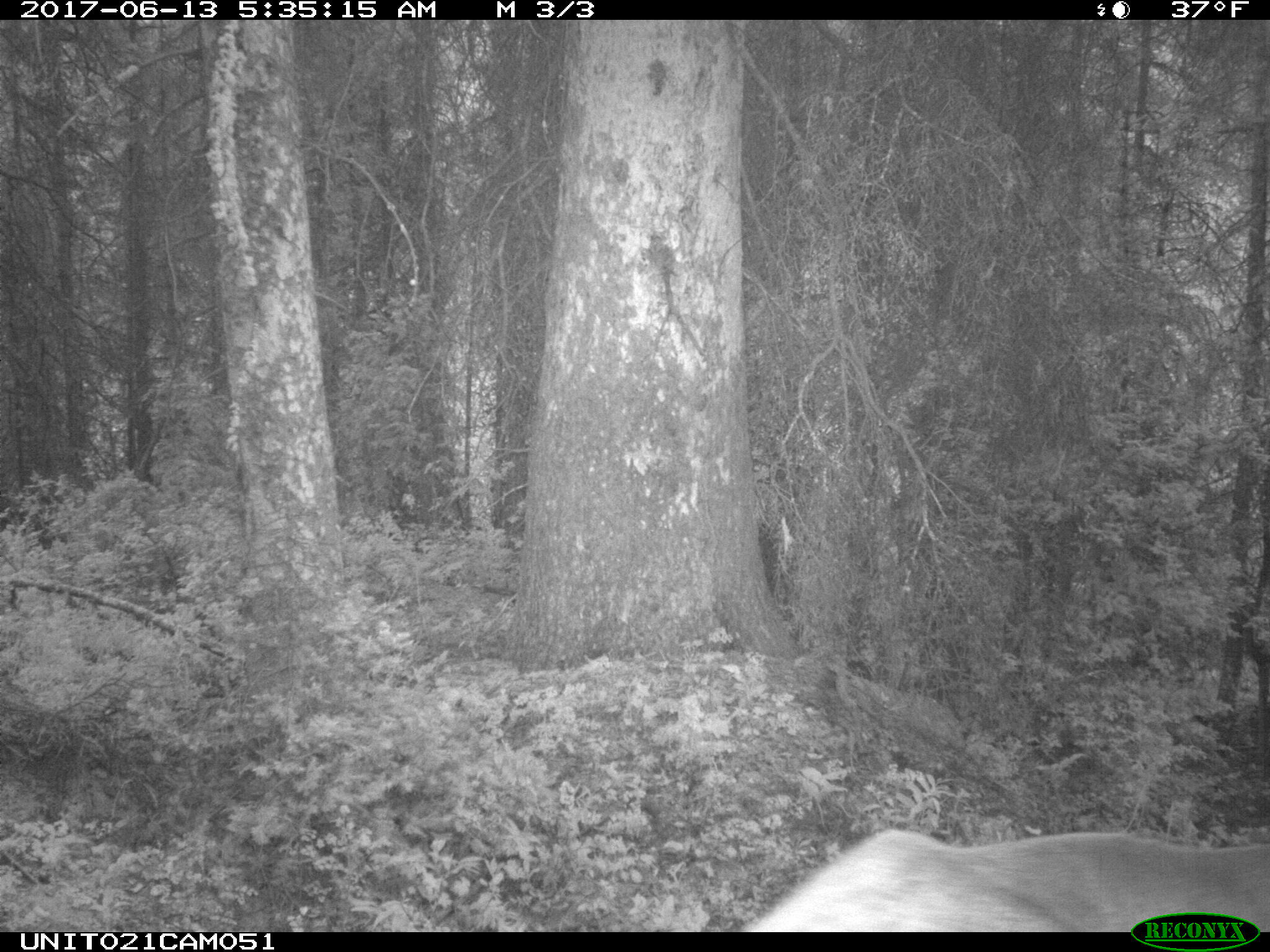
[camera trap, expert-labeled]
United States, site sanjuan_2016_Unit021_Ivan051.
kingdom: Animalia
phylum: Chordata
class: Mammalia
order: Artiodactyla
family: Cervidae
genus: Cervus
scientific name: Cervus elaphus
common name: red deer